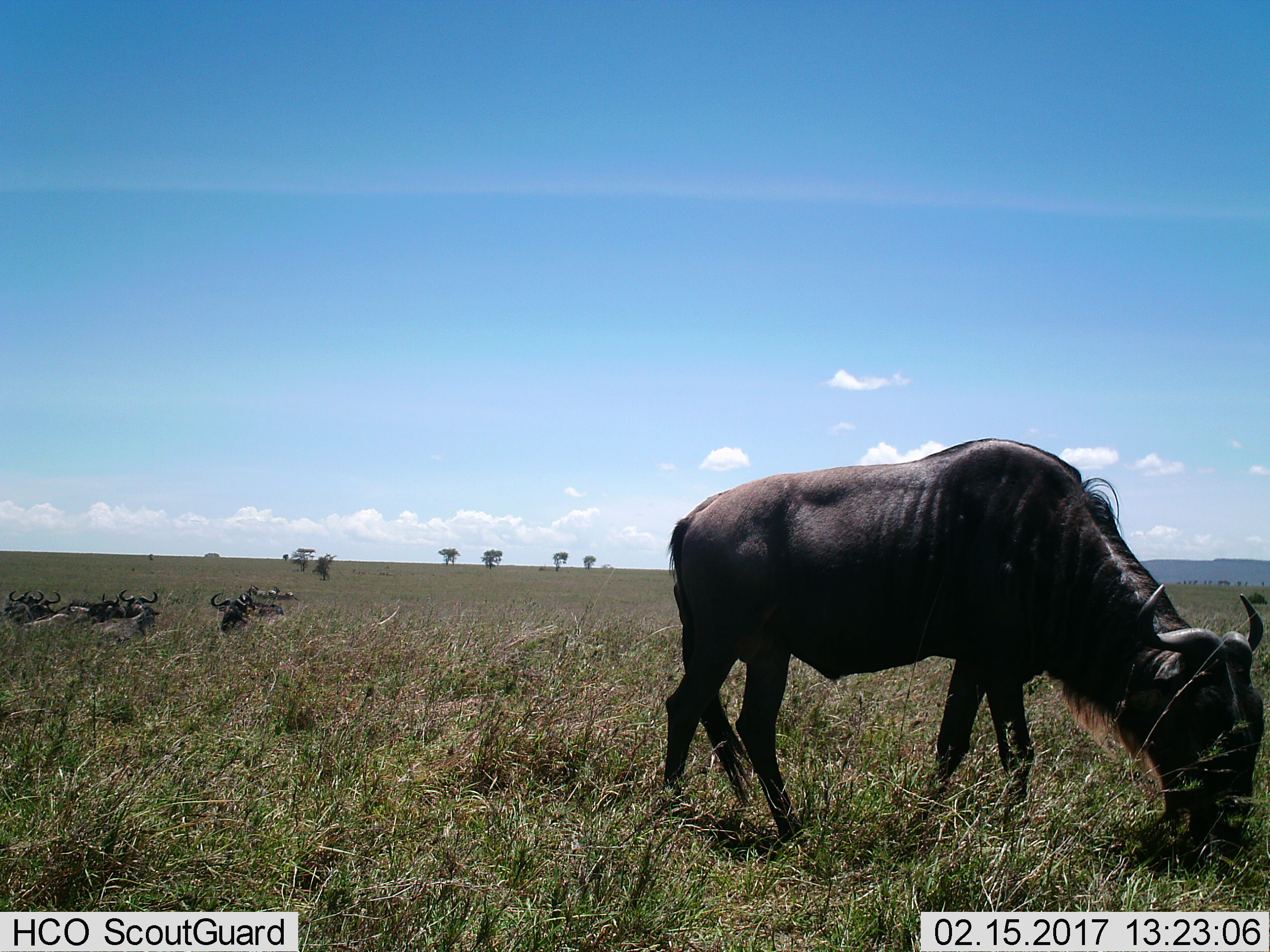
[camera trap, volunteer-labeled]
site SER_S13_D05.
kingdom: Animalia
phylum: Chordata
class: Mammalia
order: Artiodactyla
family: Bovidae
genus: Connochaetes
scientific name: Connochaetes taurinus taurinus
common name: blue wildebeest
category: wildebeestblue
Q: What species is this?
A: Wildebeestblue (blue wildebeest) (Connochaetes taurinus taurinus).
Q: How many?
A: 9.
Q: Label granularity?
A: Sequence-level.